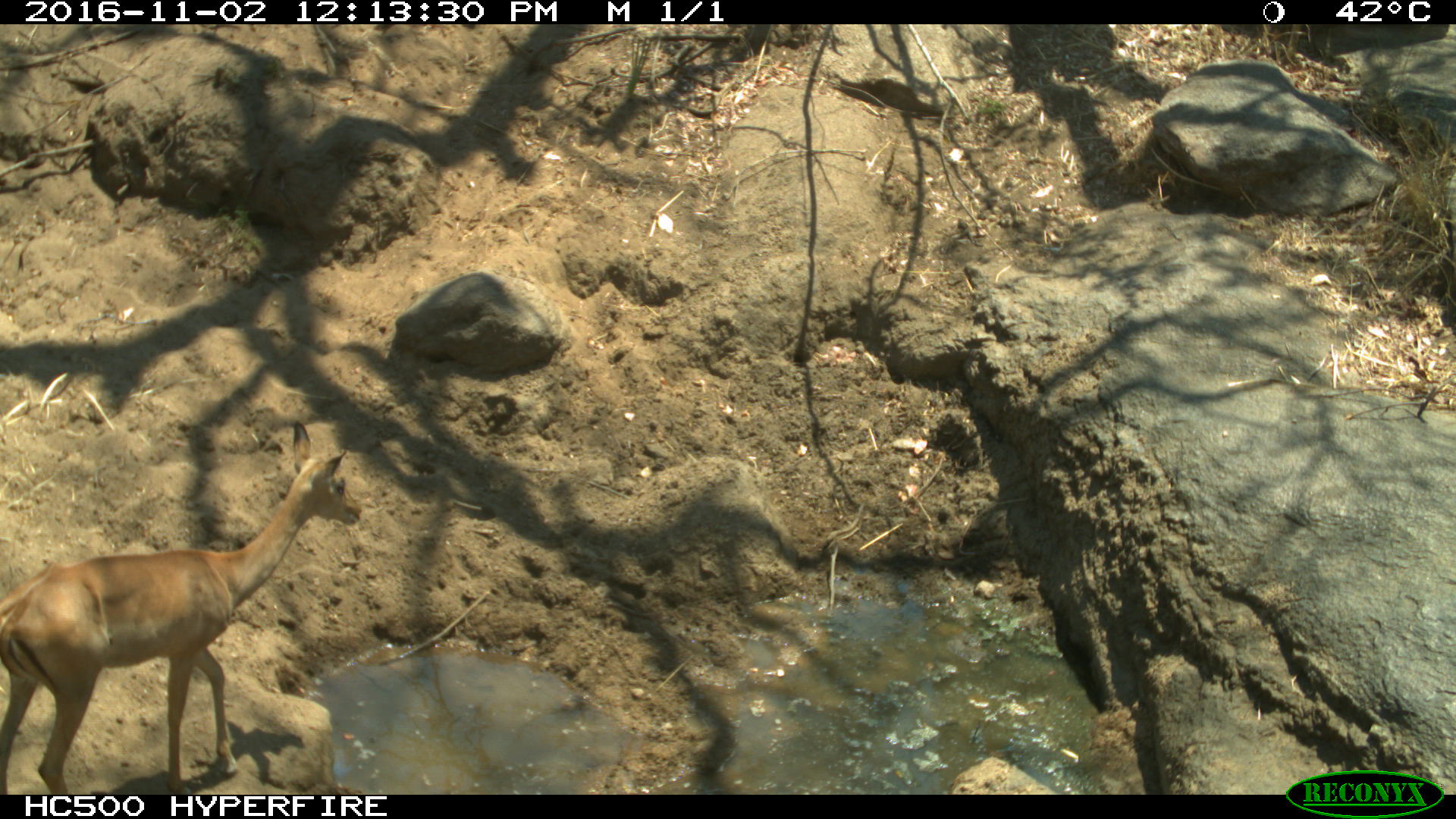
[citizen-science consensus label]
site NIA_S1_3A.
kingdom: Animalia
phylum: Chordata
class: Mammalia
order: Artiodactyla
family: Bovidae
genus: Aepyceros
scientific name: Aepyceros melampus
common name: impala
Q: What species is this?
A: Impala (Aepyceros melampus).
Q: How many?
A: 1.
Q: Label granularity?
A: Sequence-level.